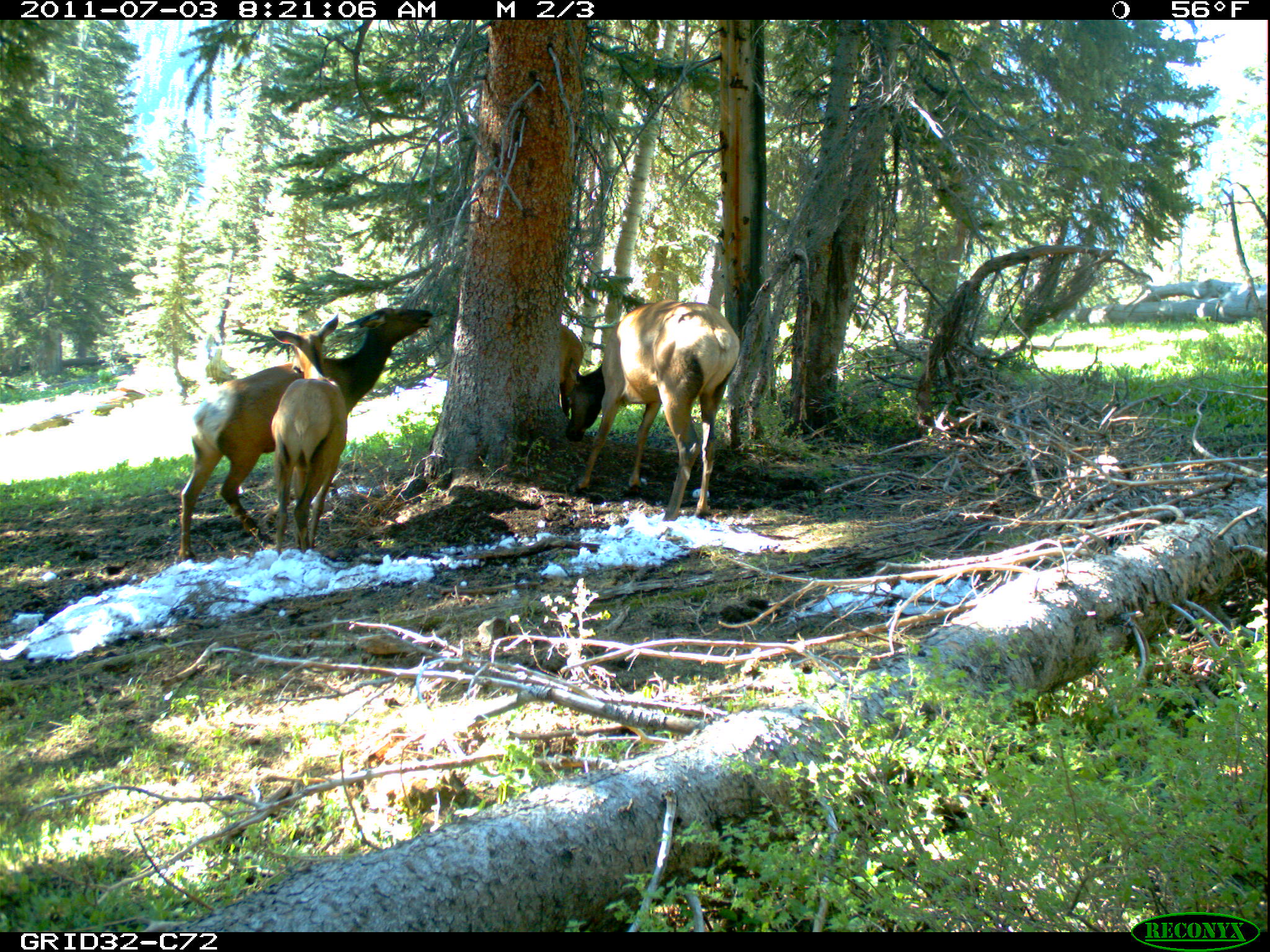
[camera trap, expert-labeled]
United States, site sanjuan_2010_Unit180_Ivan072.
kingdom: Animalia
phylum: Chordata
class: Mammalia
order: Artiodactyla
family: Cervidae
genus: Cervus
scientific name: Cervus elaphus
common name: red deer